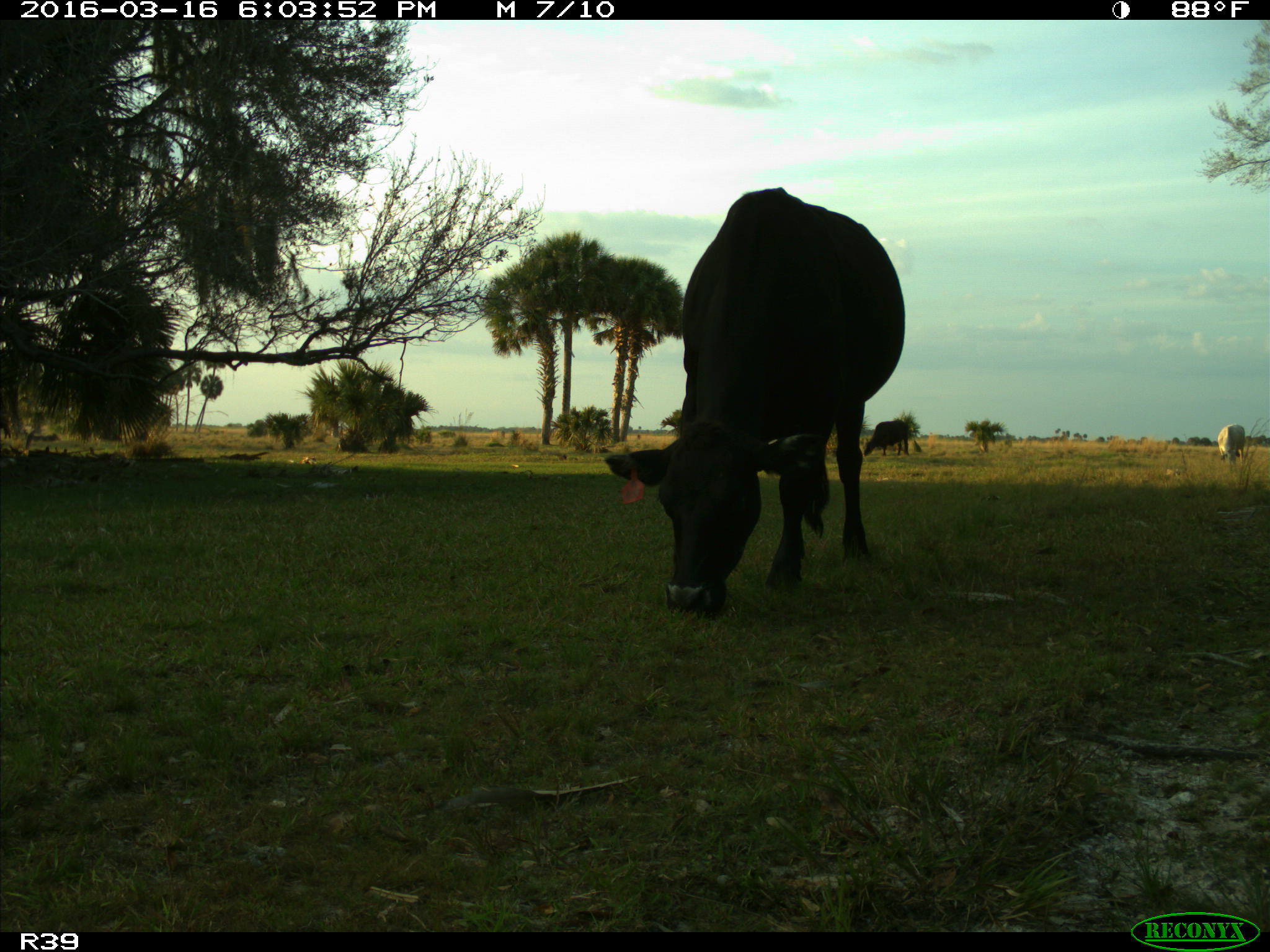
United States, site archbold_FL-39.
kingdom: Animalia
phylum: Chordata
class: Mammalia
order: Artiodactyla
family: Bovidae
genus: Bos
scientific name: Bos taurus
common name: domestic cow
Bos taurus (domestic cow).